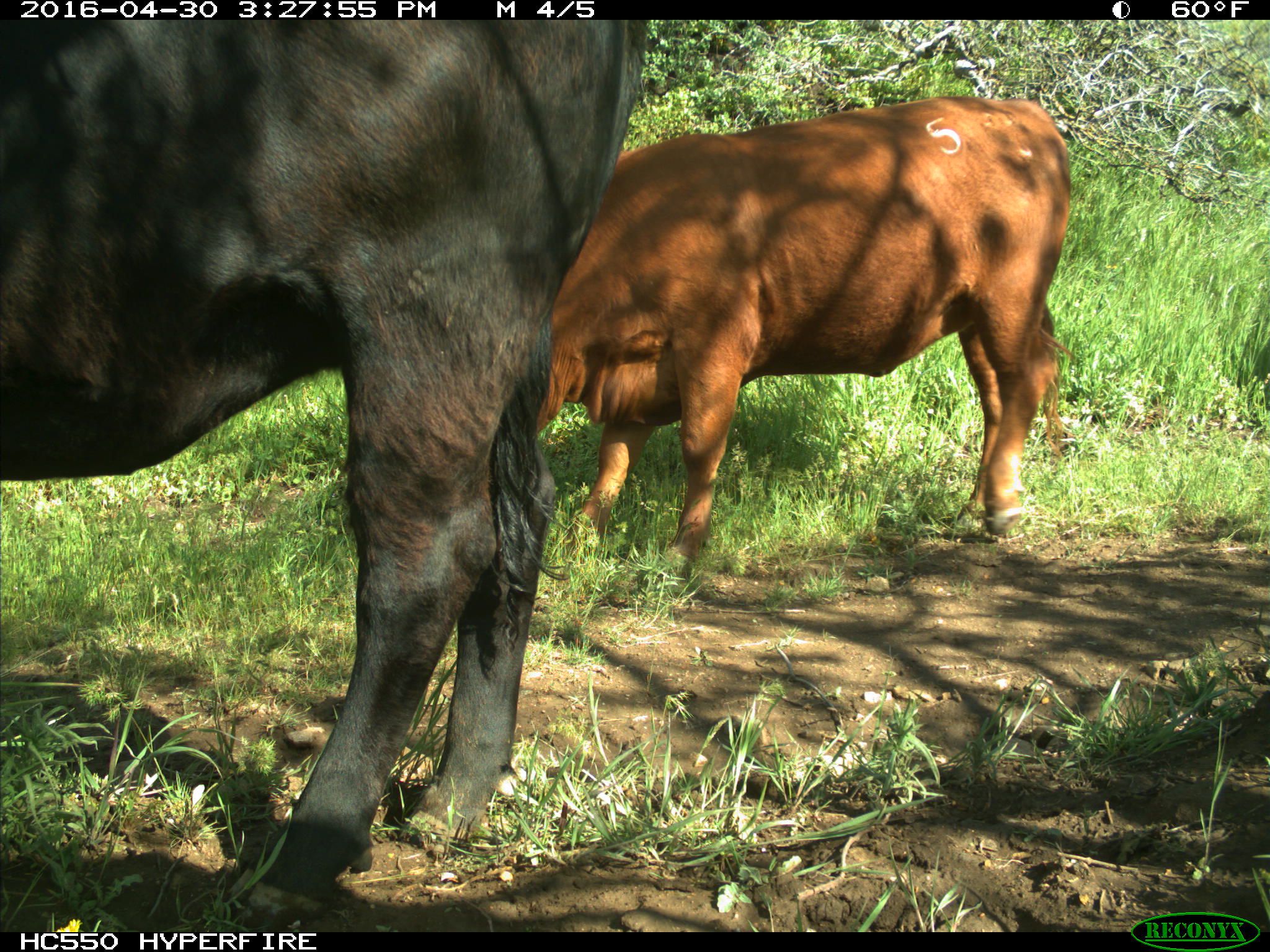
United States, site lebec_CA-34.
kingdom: Animalia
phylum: Chordata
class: Mammalia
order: Artiodactyla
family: Bovidae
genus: Bos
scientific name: Bos taurus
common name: domestic cow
Bos taurus (domestic cow).